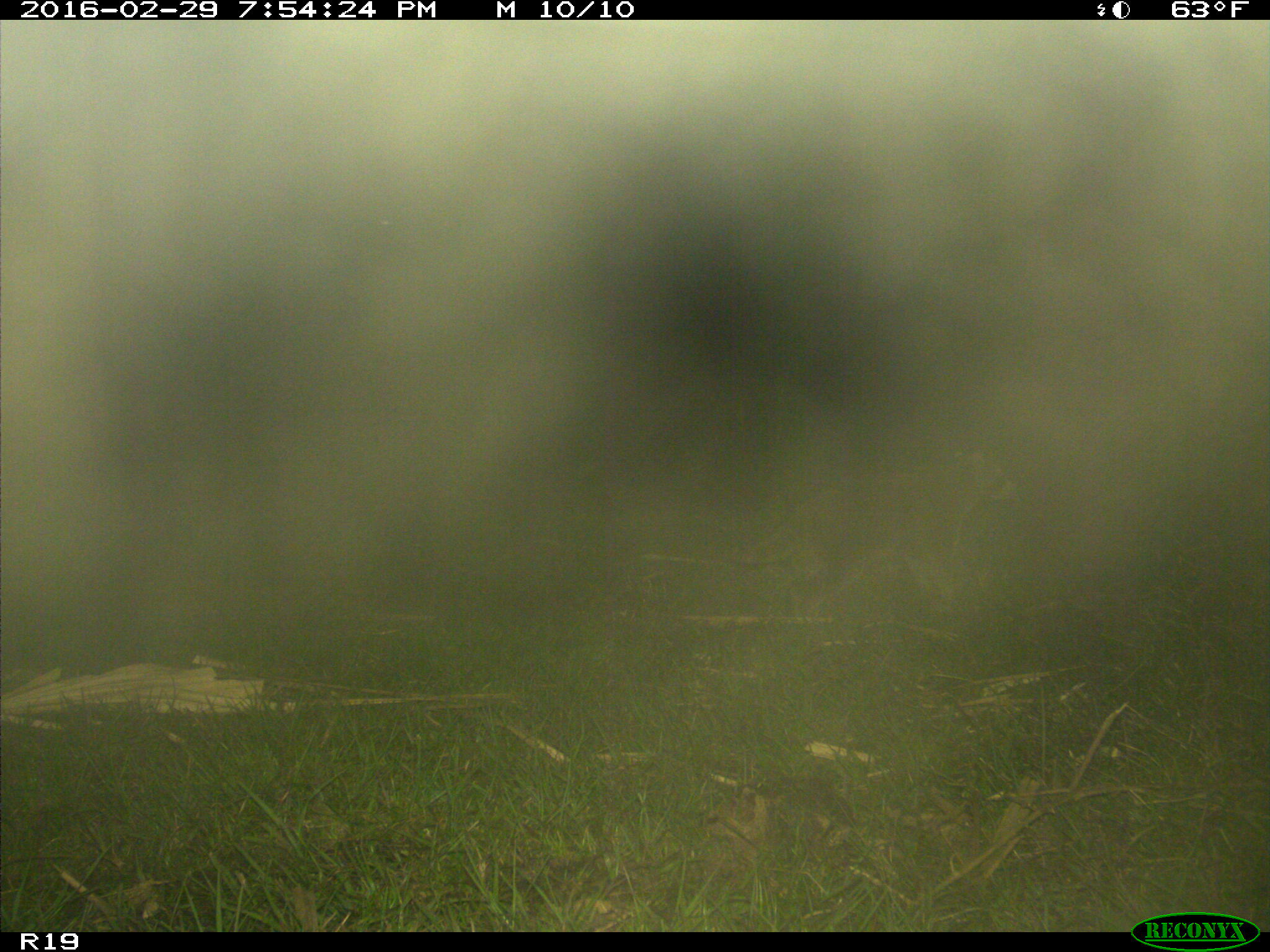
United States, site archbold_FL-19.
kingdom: Animalia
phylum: Chordata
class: Mammalia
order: Carnivora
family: Procyonidae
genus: Procyon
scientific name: Procyon lotor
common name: common raccoon